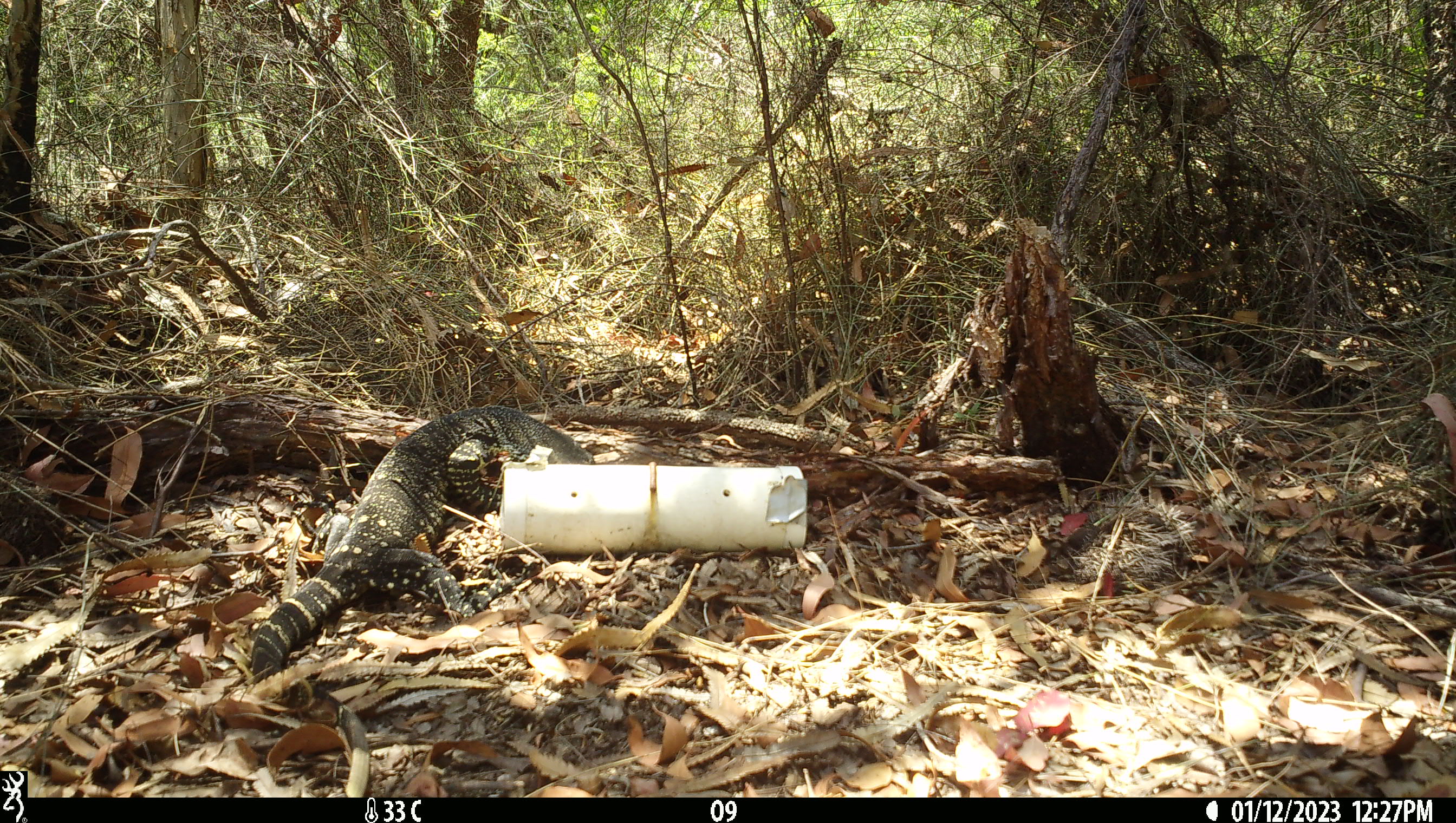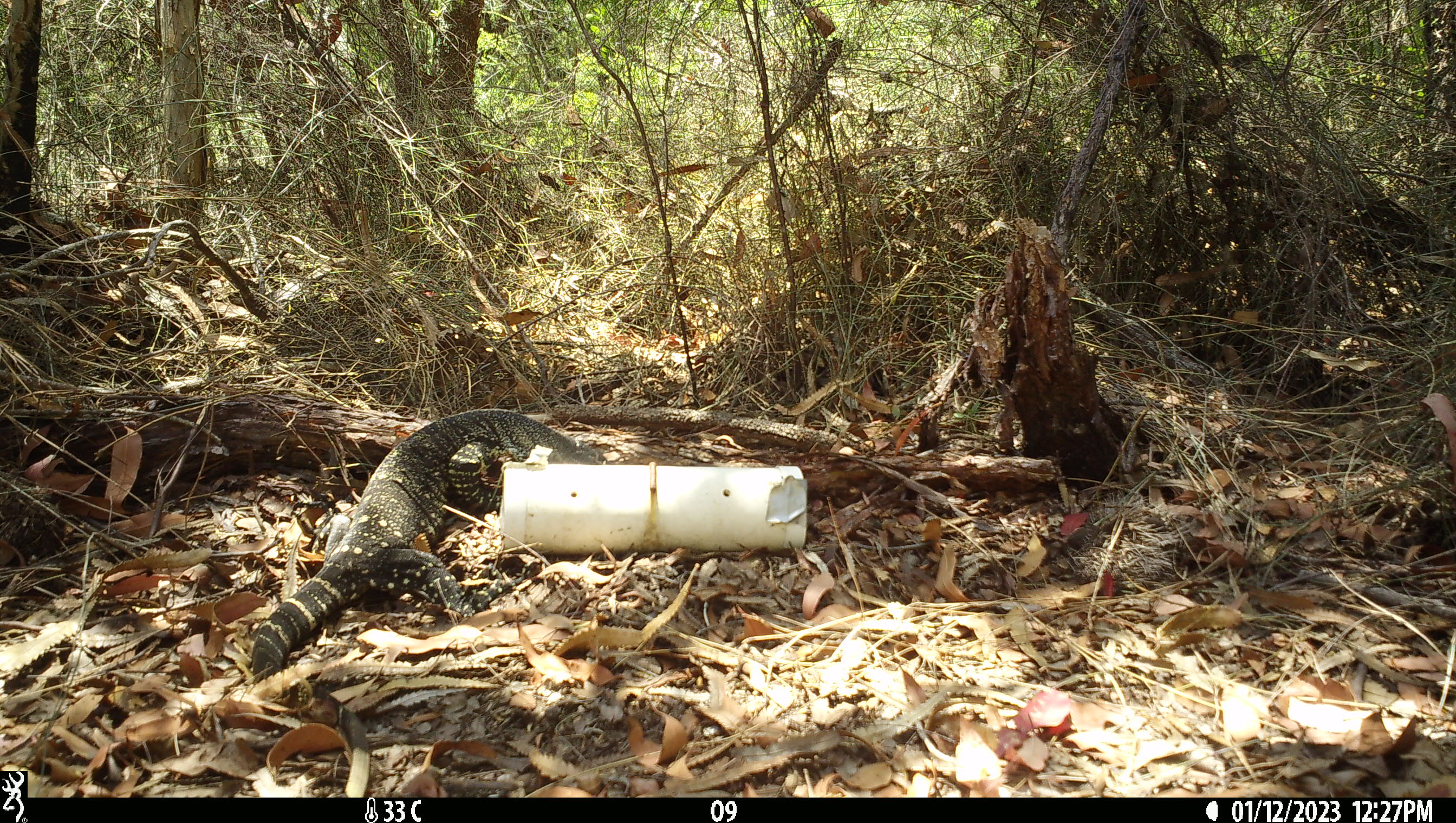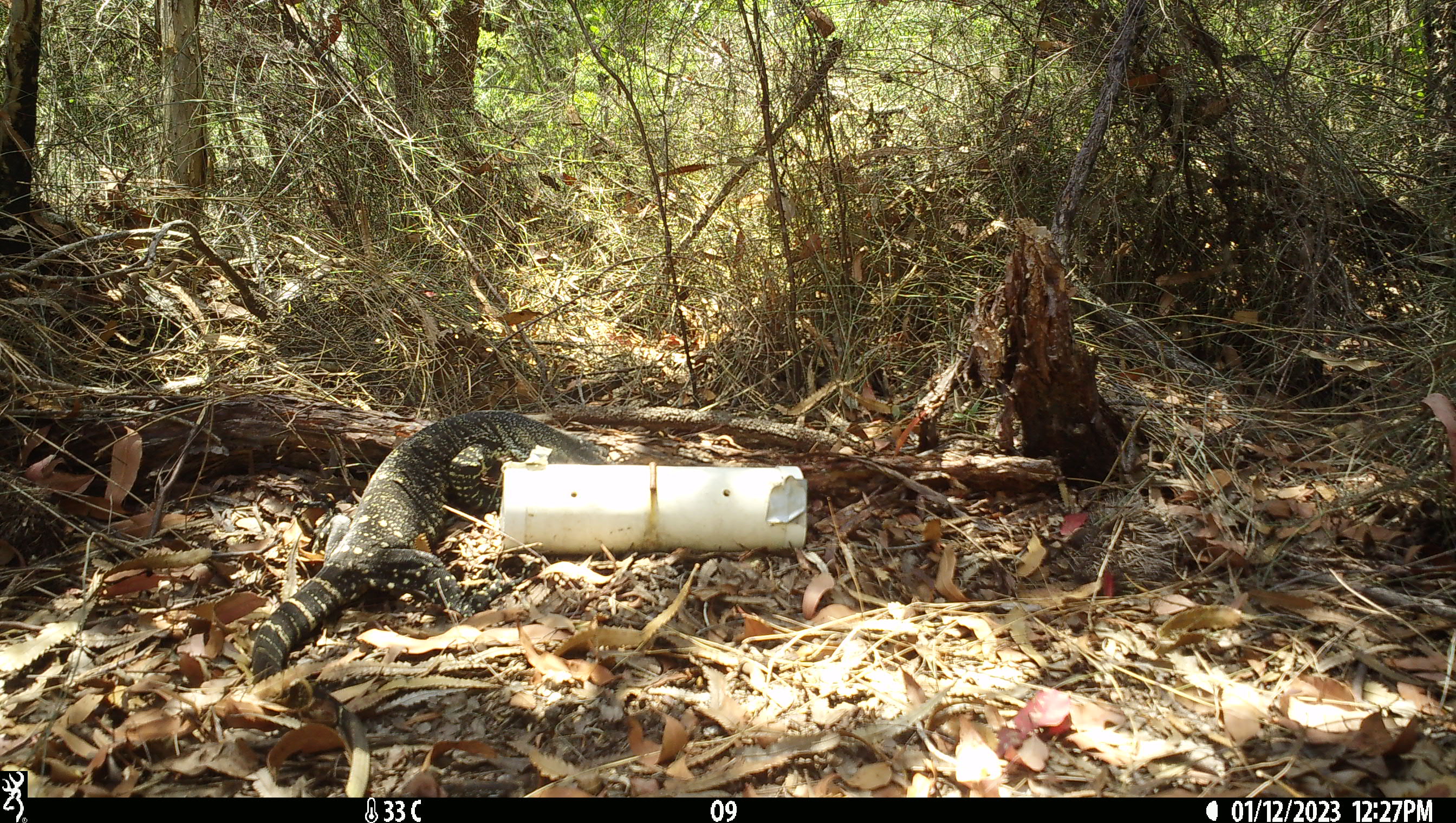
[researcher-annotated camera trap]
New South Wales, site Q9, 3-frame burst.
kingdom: Animalia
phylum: Chordata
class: Reptilia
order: Squamata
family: Varanidae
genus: Varanus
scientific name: Varanus varius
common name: lace monitor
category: goanna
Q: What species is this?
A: Goanna (lace monitor) (Varanus varius).